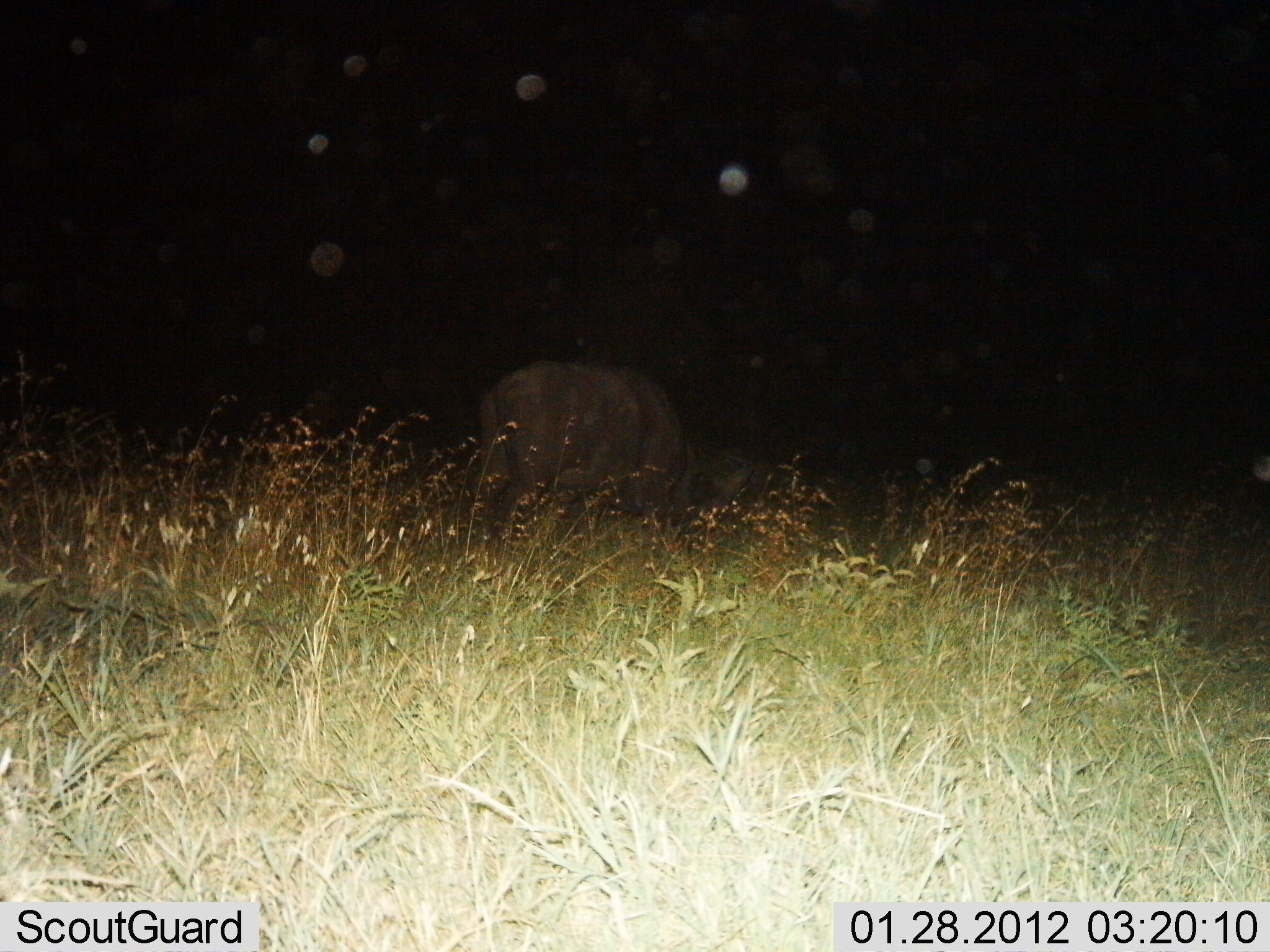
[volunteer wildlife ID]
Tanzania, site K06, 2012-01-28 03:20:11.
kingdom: Animalia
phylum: Chordata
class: Mammalia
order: Artiodactyla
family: Bovidae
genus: Syncerus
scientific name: Syncerus caffer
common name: cape buffalo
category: buffalo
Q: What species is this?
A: Buffalo (cape buffalo) (Syncerus caffer).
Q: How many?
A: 1.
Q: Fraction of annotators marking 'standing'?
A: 14%.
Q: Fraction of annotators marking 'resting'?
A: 0%.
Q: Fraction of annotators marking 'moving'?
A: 7%.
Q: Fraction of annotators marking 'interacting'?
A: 0%.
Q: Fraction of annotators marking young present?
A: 0%.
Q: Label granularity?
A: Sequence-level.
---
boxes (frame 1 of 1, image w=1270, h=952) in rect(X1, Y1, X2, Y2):
animal: rect(472, 353, 755, 550)